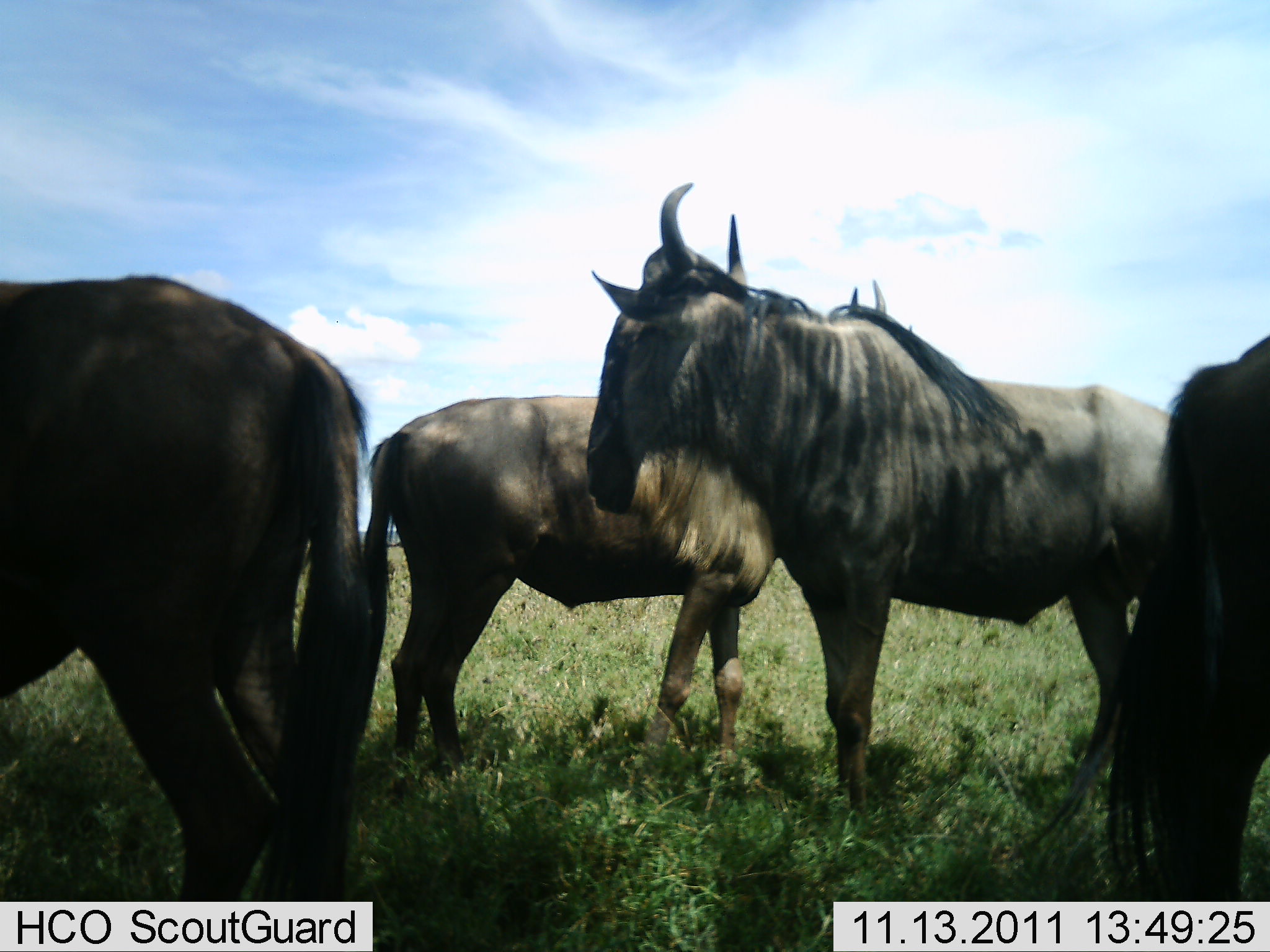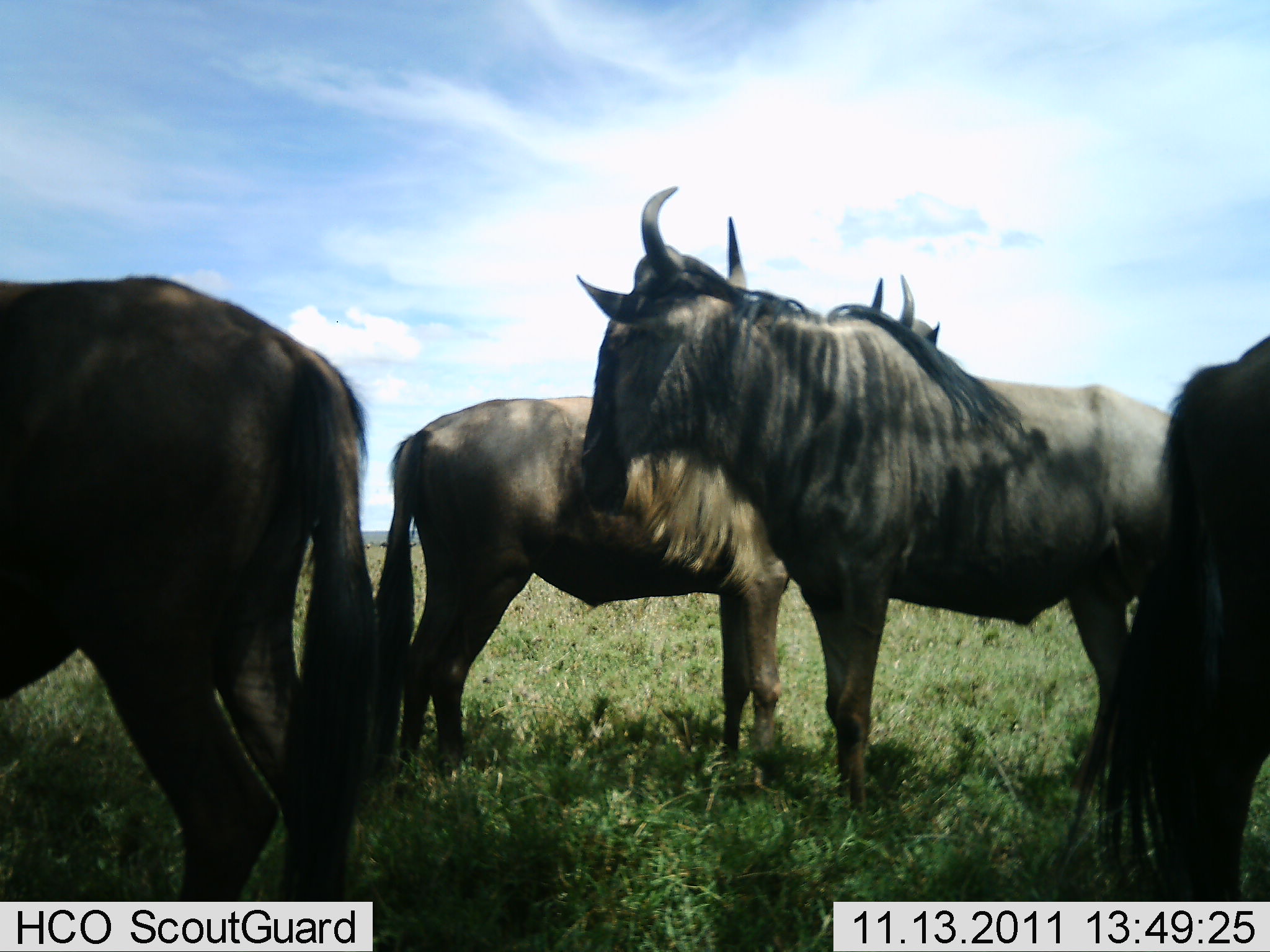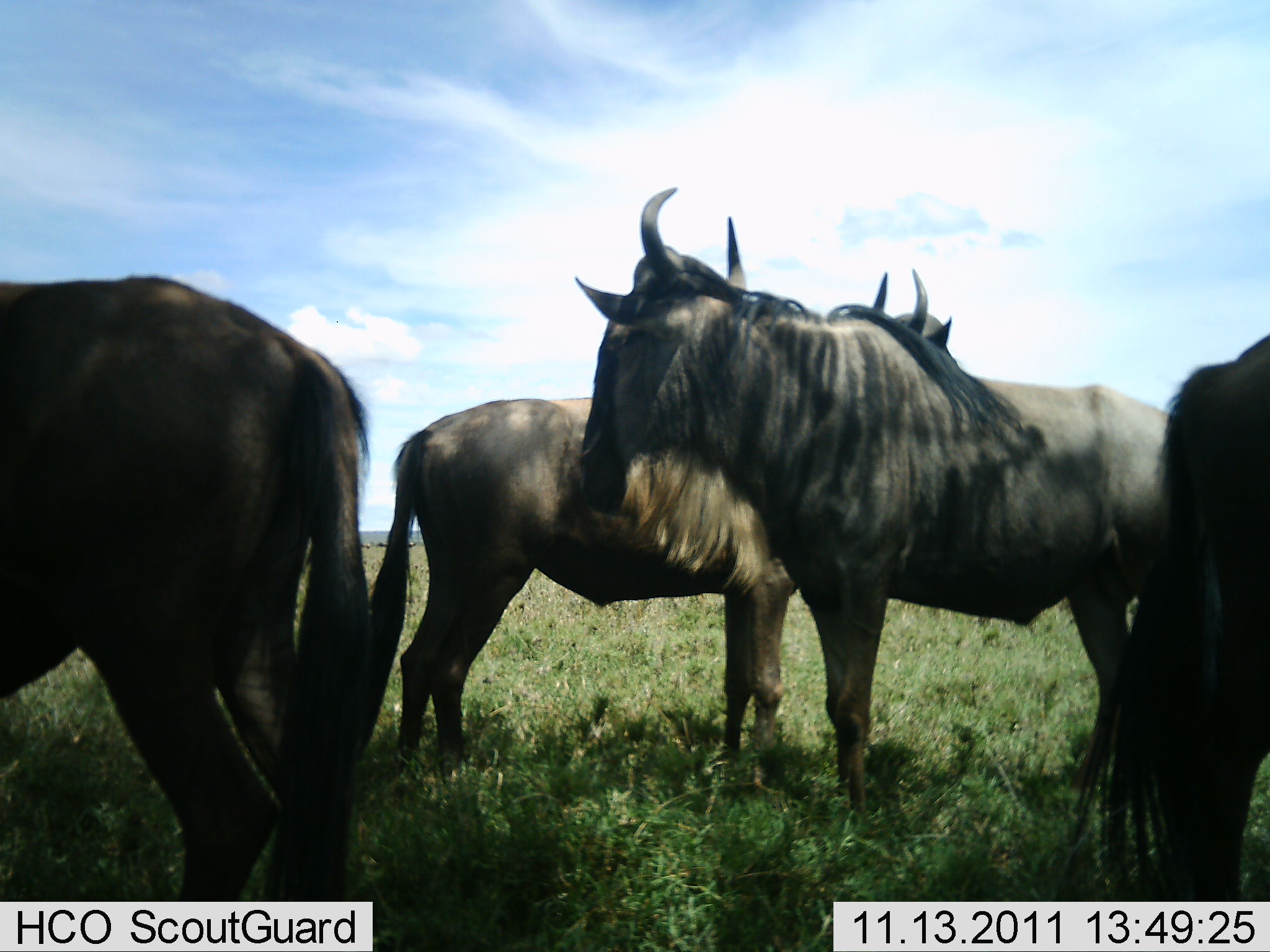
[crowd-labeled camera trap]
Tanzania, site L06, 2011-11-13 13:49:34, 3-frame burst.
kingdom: Animalia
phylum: Chordata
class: Mammalia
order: Artiodactyla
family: Bovidae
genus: Connochaetes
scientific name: Connochaetes taurinus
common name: blue wildebeest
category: wildebeest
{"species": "wildebeest (blue wildebeest) (Connochaetes taurinus)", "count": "4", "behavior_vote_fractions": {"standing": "100%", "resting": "0%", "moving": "20%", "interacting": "13%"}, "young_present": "0%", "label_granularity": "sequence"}